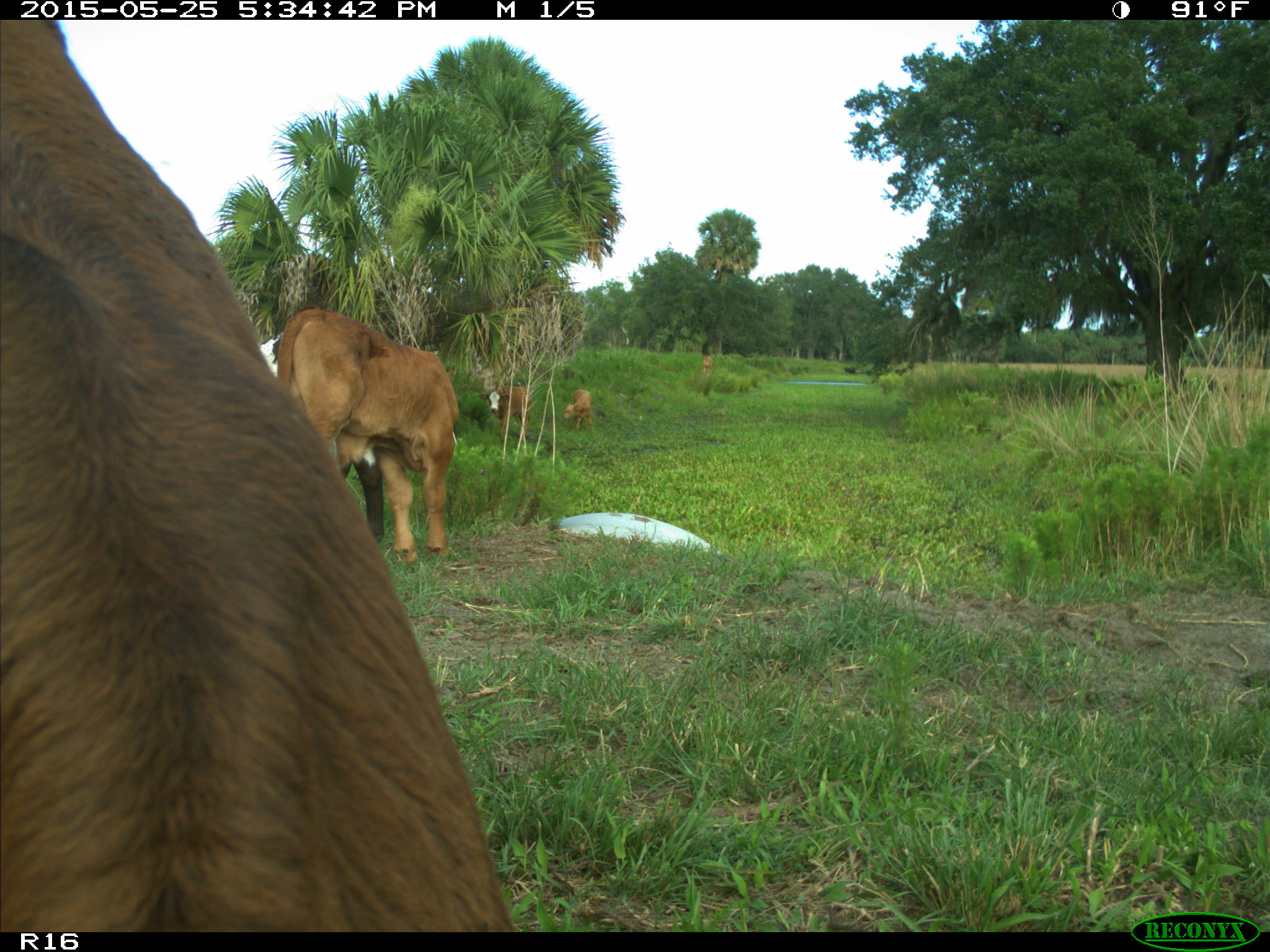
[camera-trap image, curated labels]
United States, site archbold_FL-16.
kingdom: Animalia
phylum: Chordata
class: Mammalia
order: Artiodactyla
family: Bovidae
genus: Bos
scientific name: Bos taurus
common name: domestic cow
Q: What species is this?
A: Bos taurus (domestic cow).